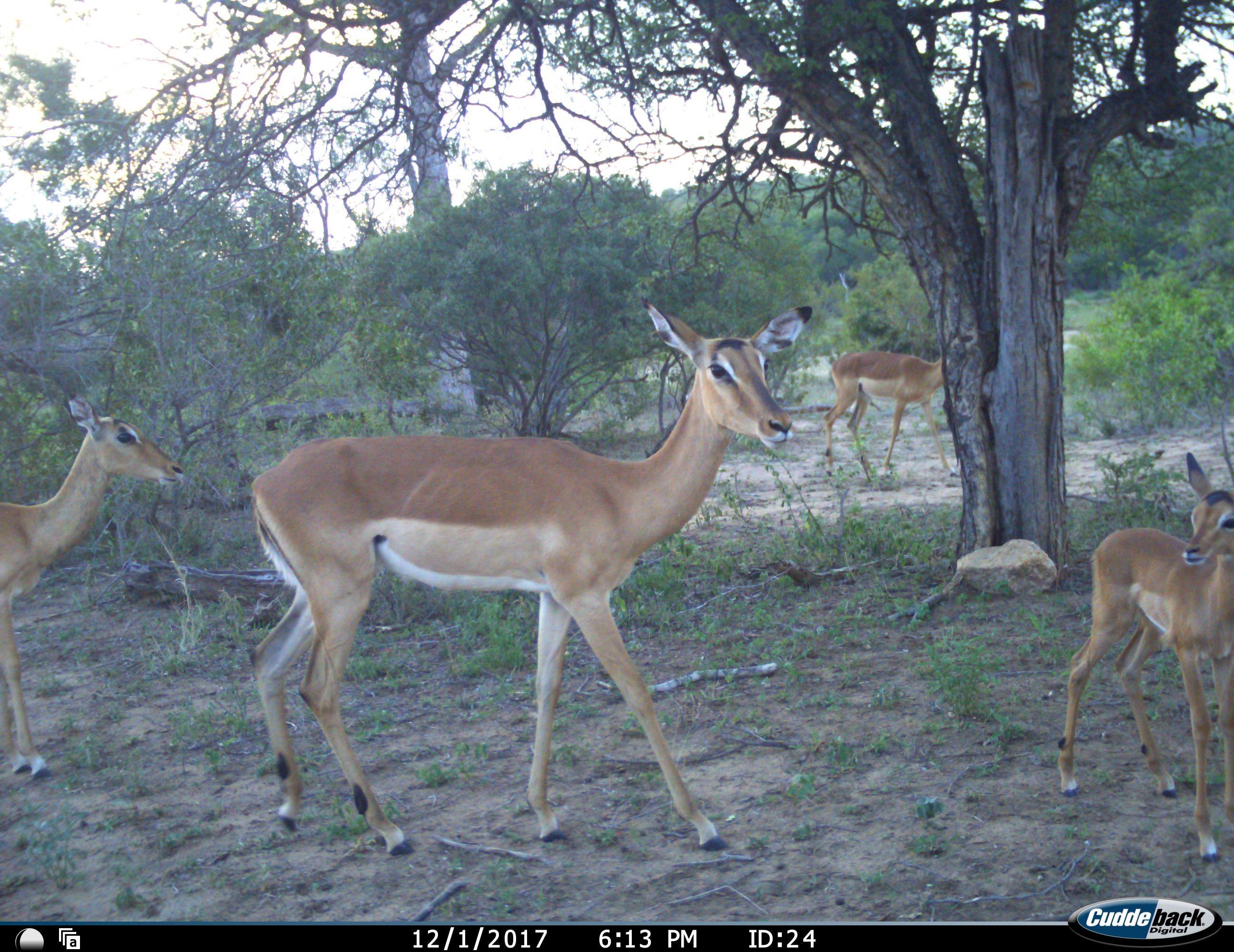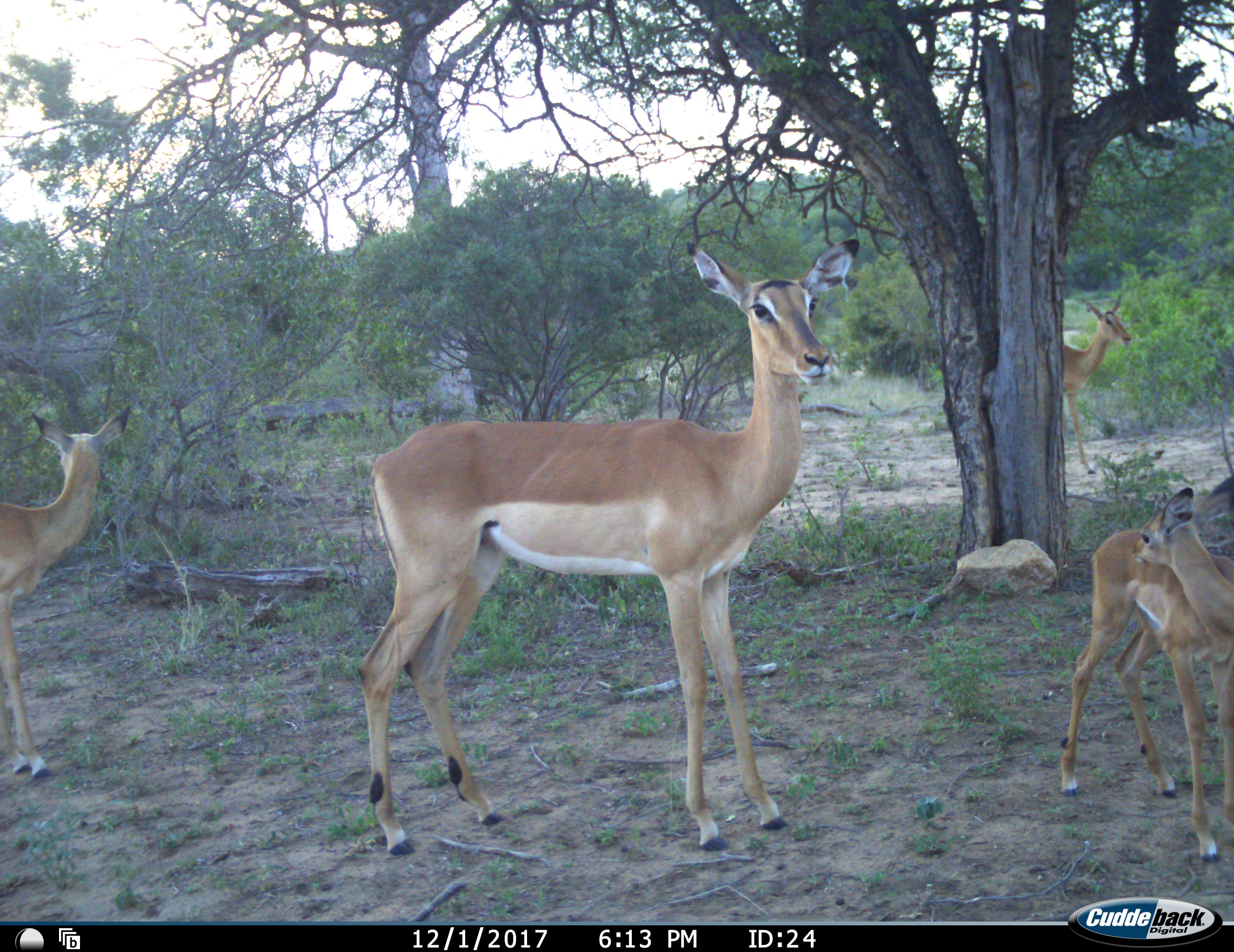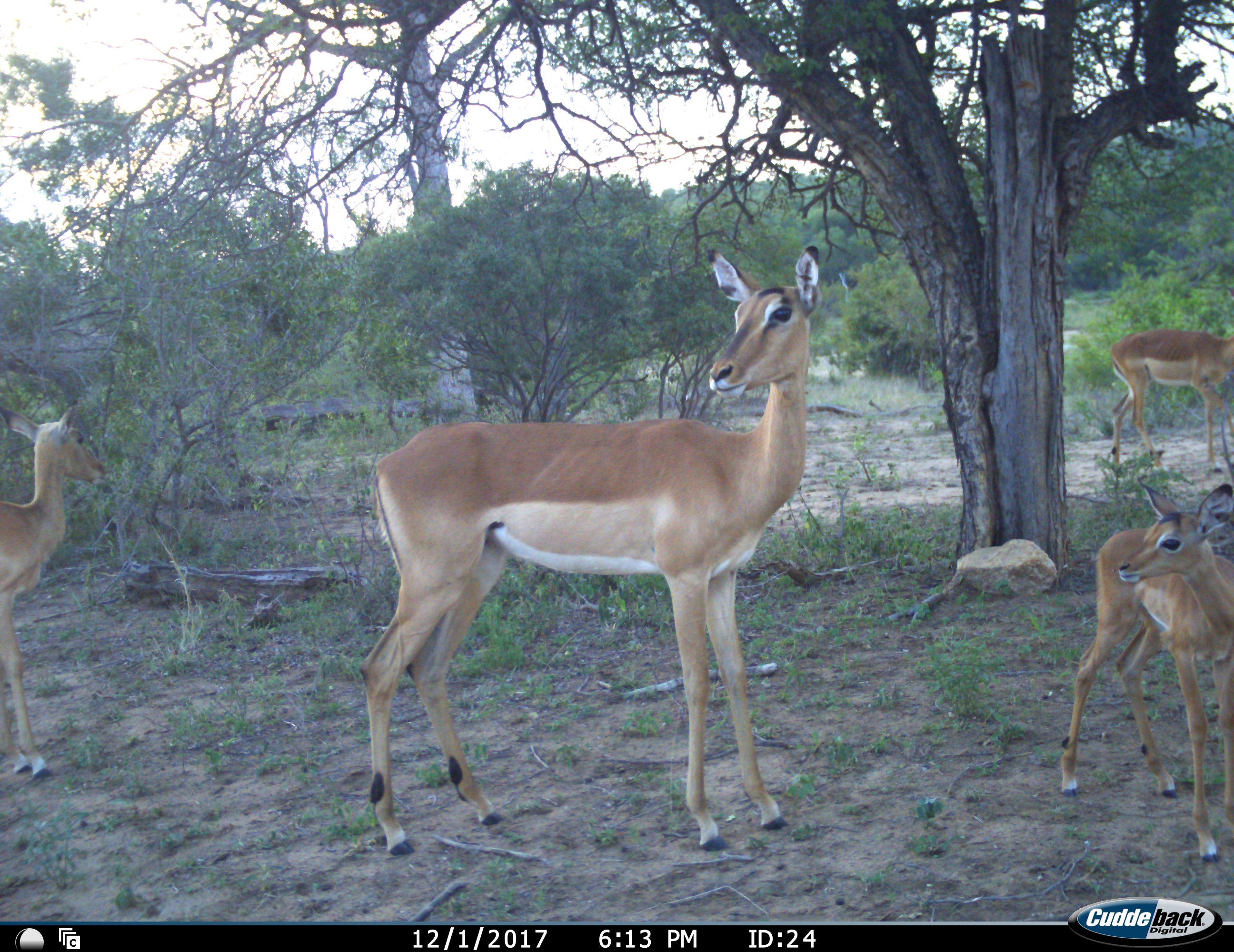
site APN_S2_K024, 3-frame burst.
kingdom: Animalia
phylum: Chordata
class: Mammalia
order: Artiodactyla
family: Bovidae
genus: Aepyceros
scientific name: Aepyceros melampus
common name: impala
Impala (Aepyceros melampus), count 4. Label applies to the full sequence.